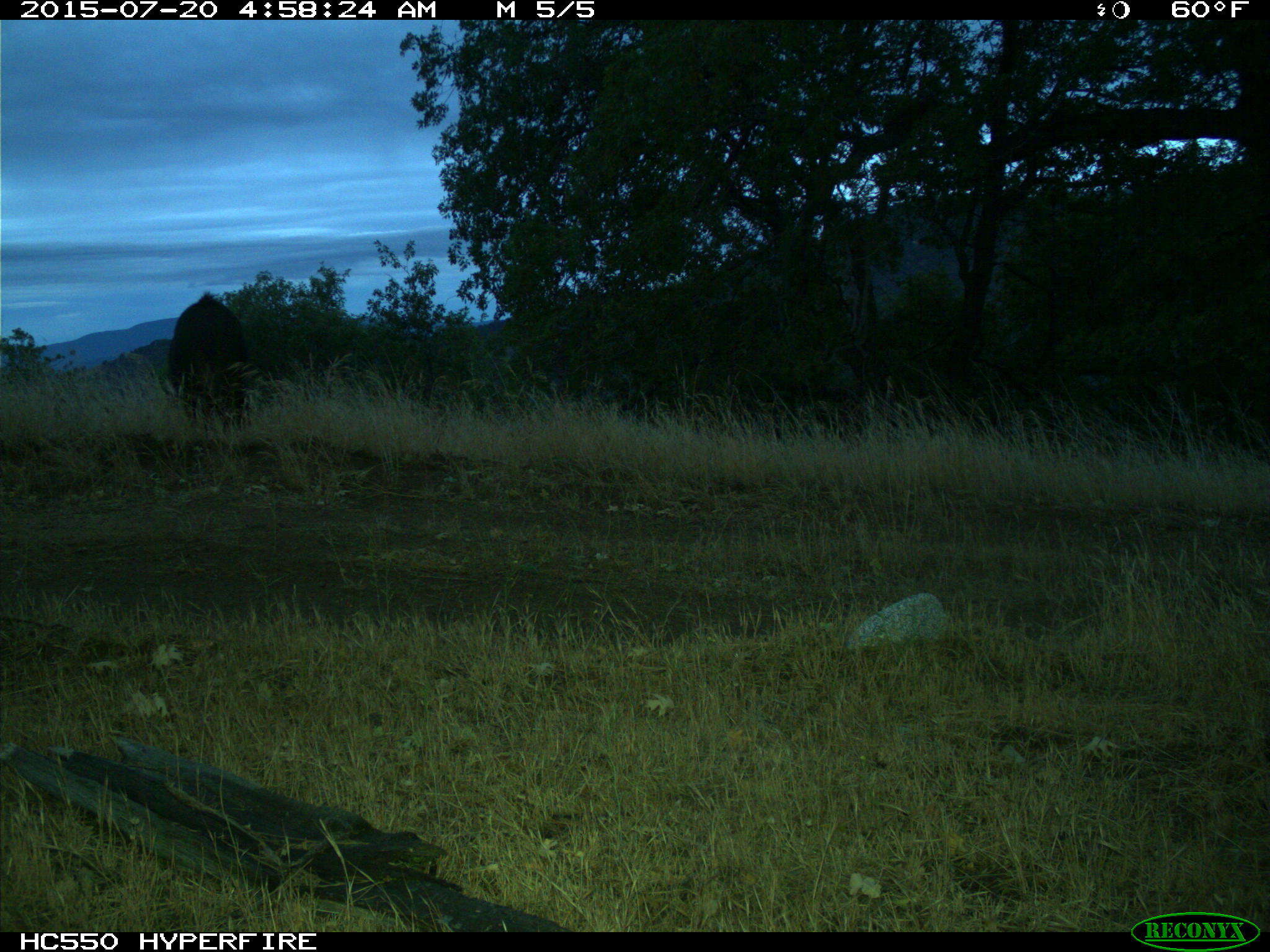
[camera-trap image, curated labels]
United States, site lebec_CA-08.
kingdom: Animalia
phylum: Chordata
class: Mammalia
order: Artiodactyla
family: Suidae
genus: Sus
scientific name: Sus scrofa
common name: wild boar